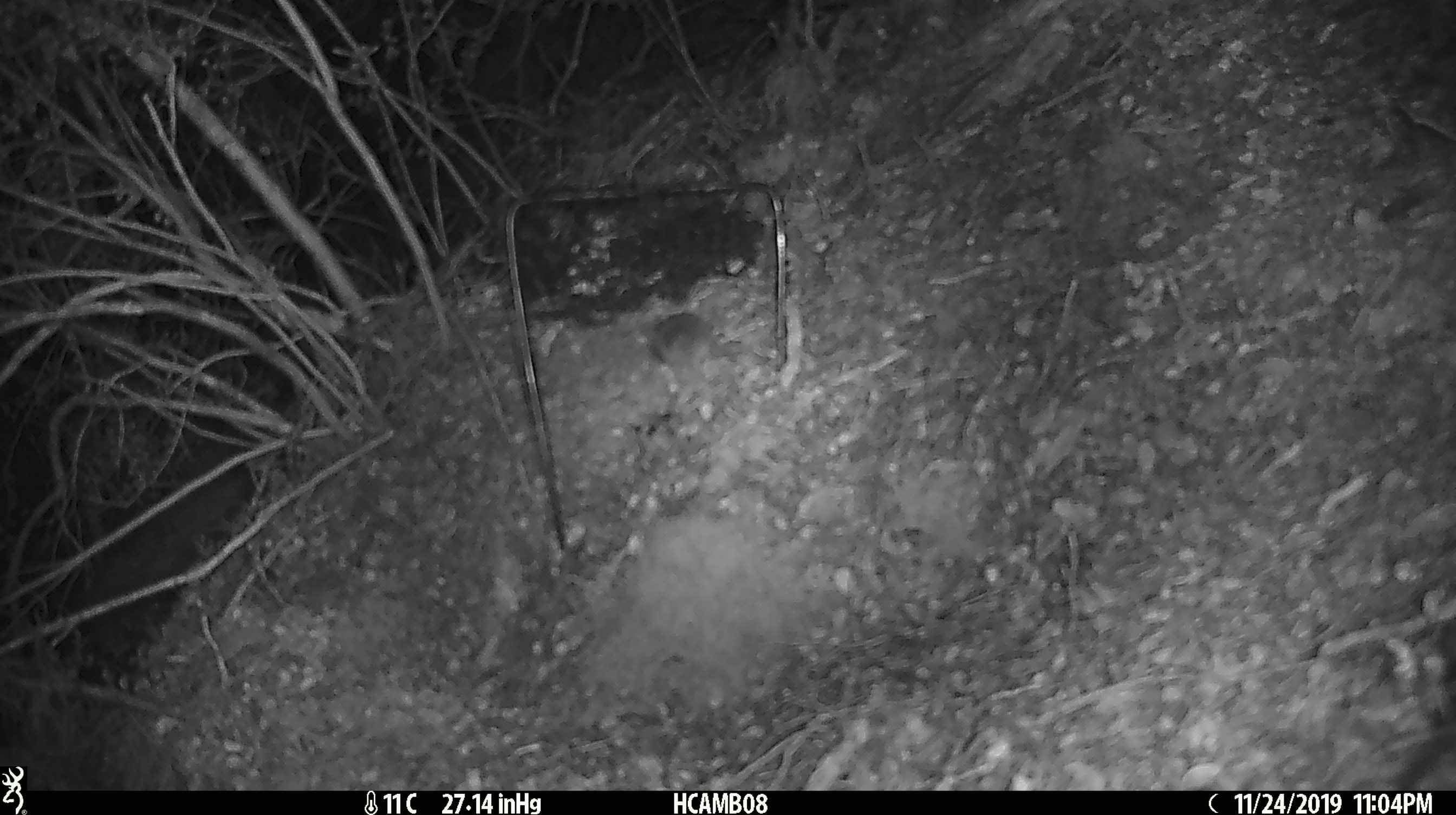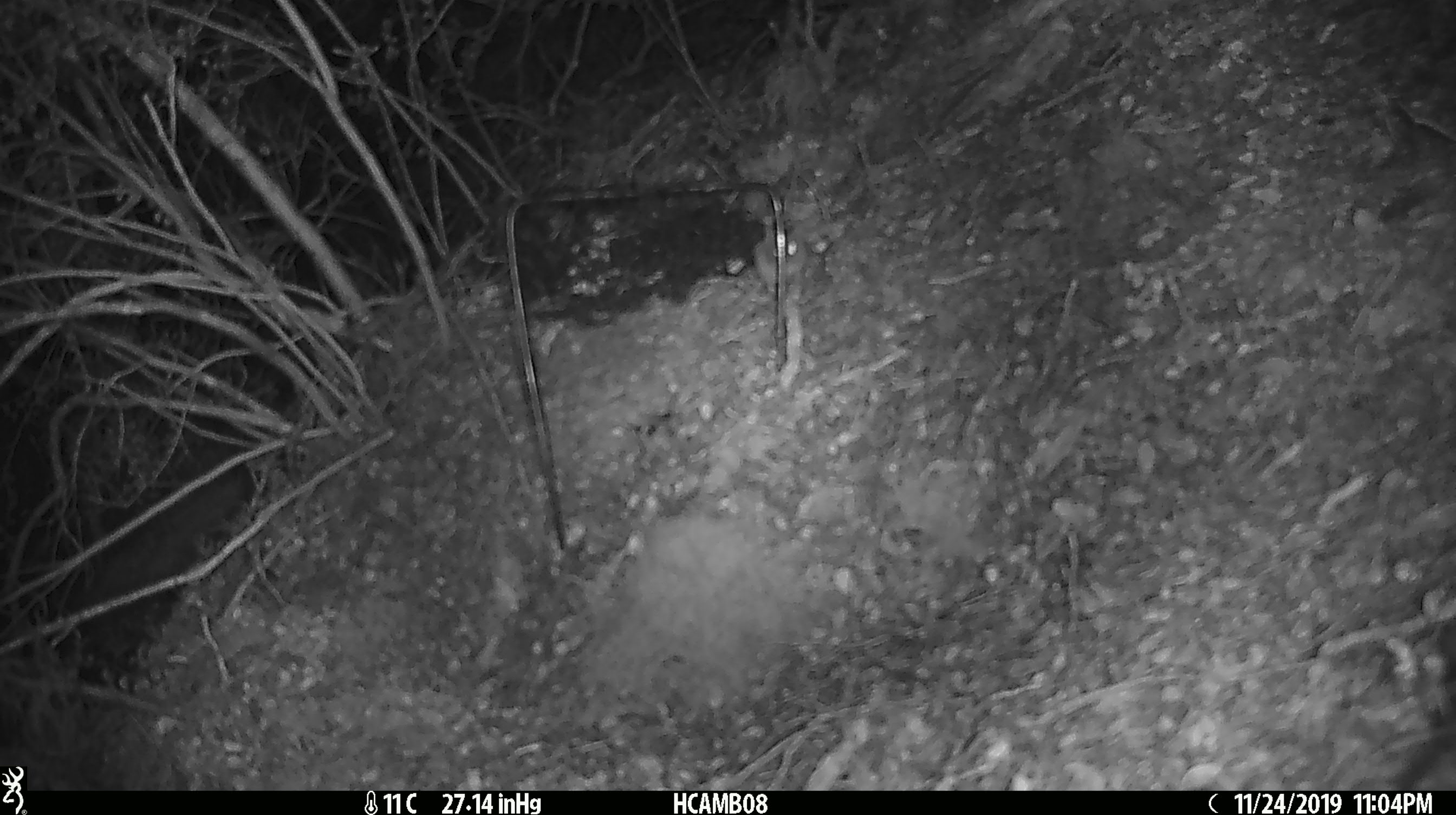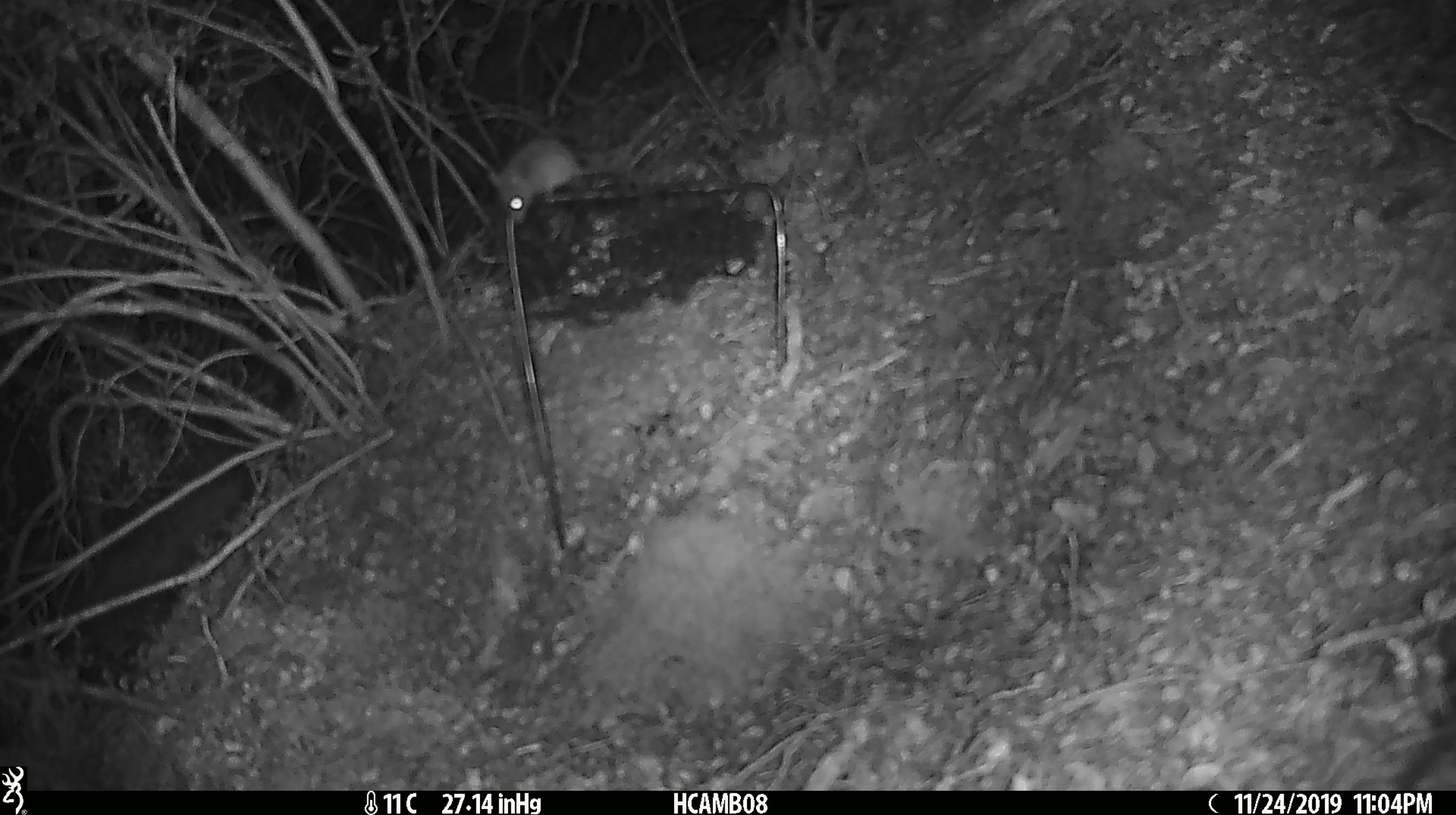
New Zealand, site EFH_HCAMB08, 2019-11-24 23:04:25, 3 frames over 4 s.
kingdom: Animalia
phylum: Chordata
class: Mammalia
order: Rodentia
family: Muridae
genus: Mus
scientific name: Mus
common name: mouse